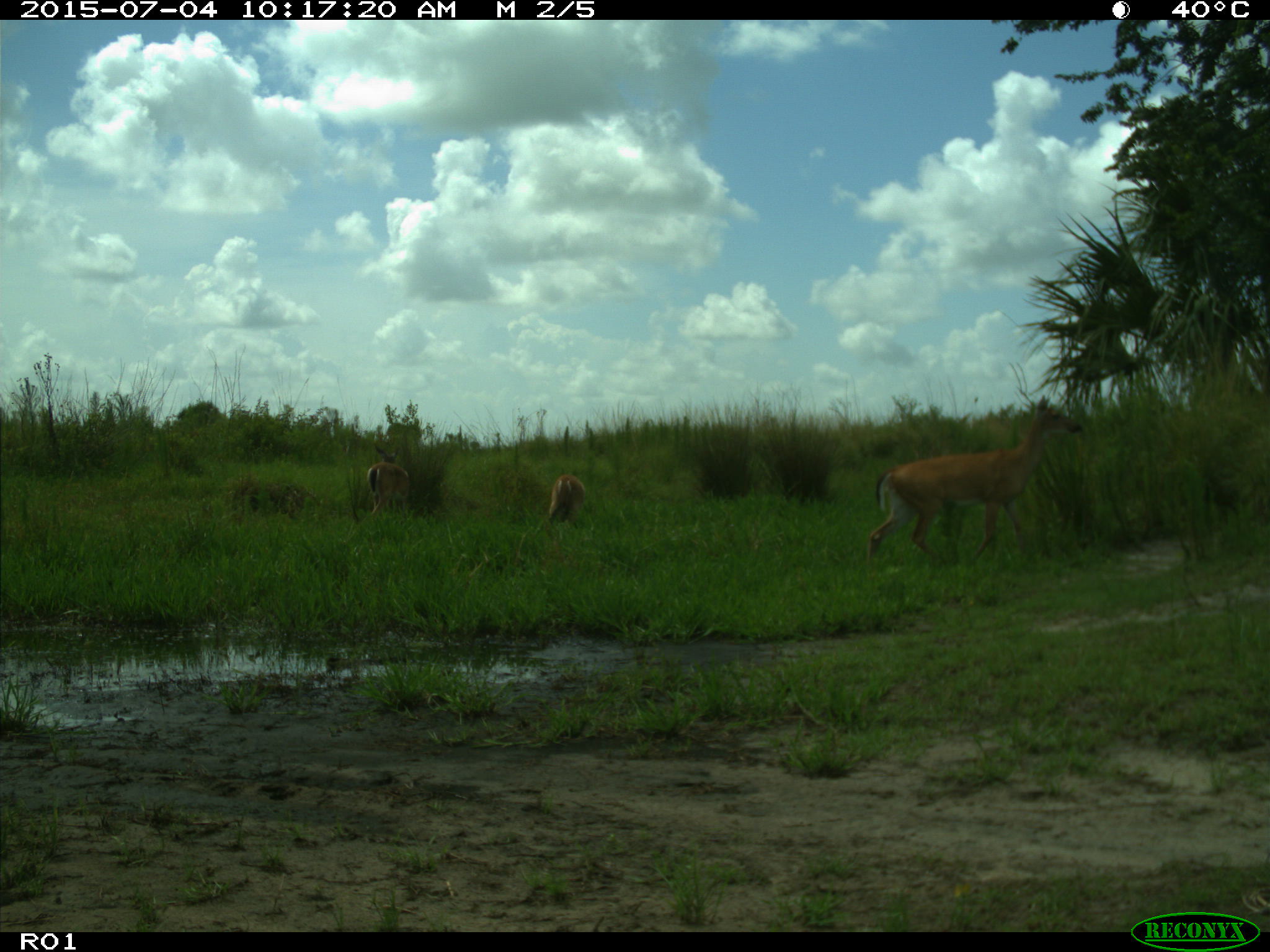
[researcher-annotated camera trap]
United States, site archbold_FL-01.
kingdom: Animalia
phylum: Chordata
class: Mammalia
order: Artiodactyla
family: Cervidae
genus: Odocoileus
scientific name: Odocoileus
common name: deer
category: unidentified deer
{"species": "unidentified deer (deer) (Odocoileus)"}